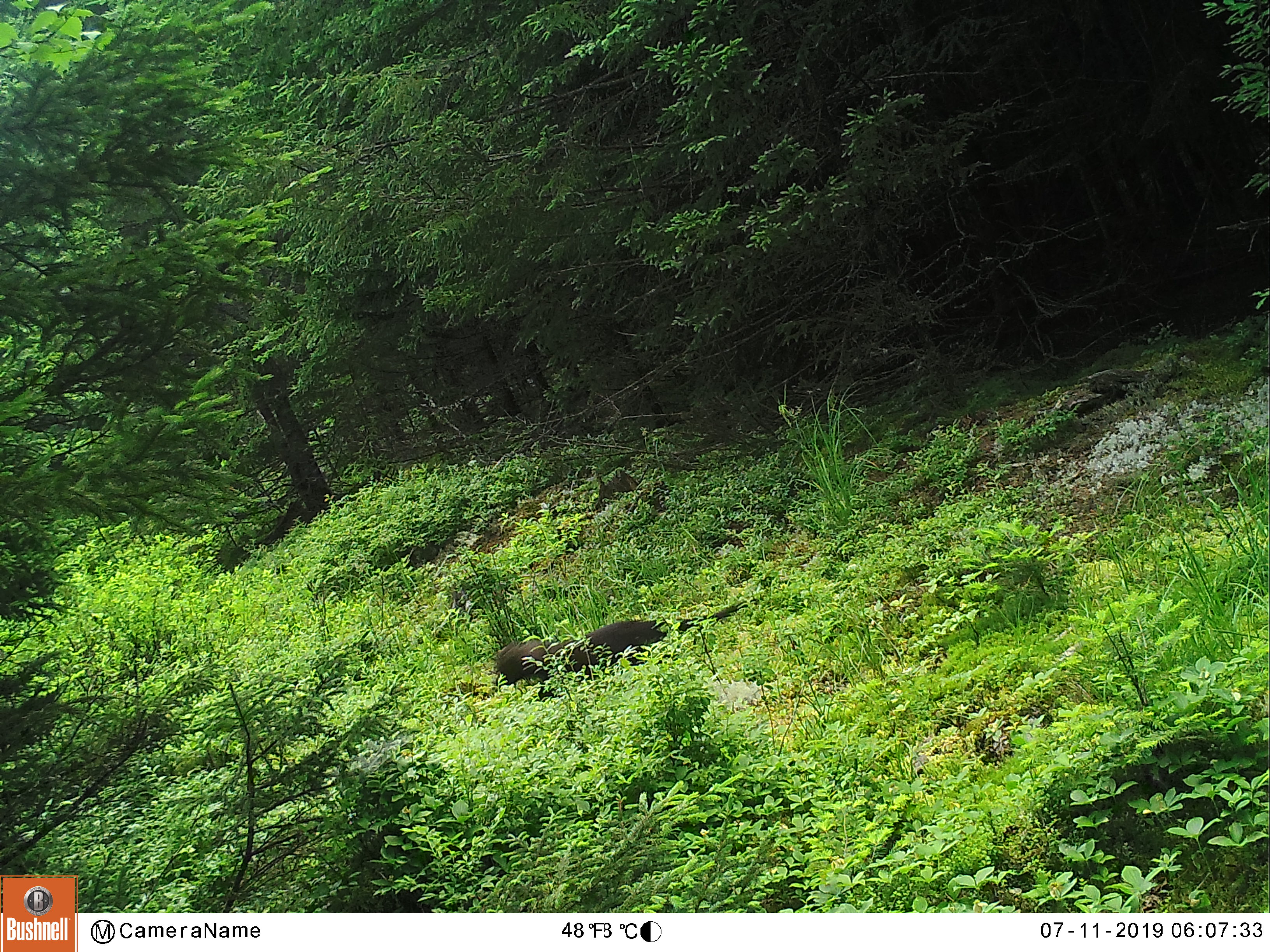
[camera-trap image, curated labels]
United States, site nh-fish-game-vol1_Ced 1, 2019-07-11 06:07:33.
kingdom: Animalia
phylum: Chordata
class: Mammalia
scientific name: Mammalia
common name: mammal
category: mammal sp.